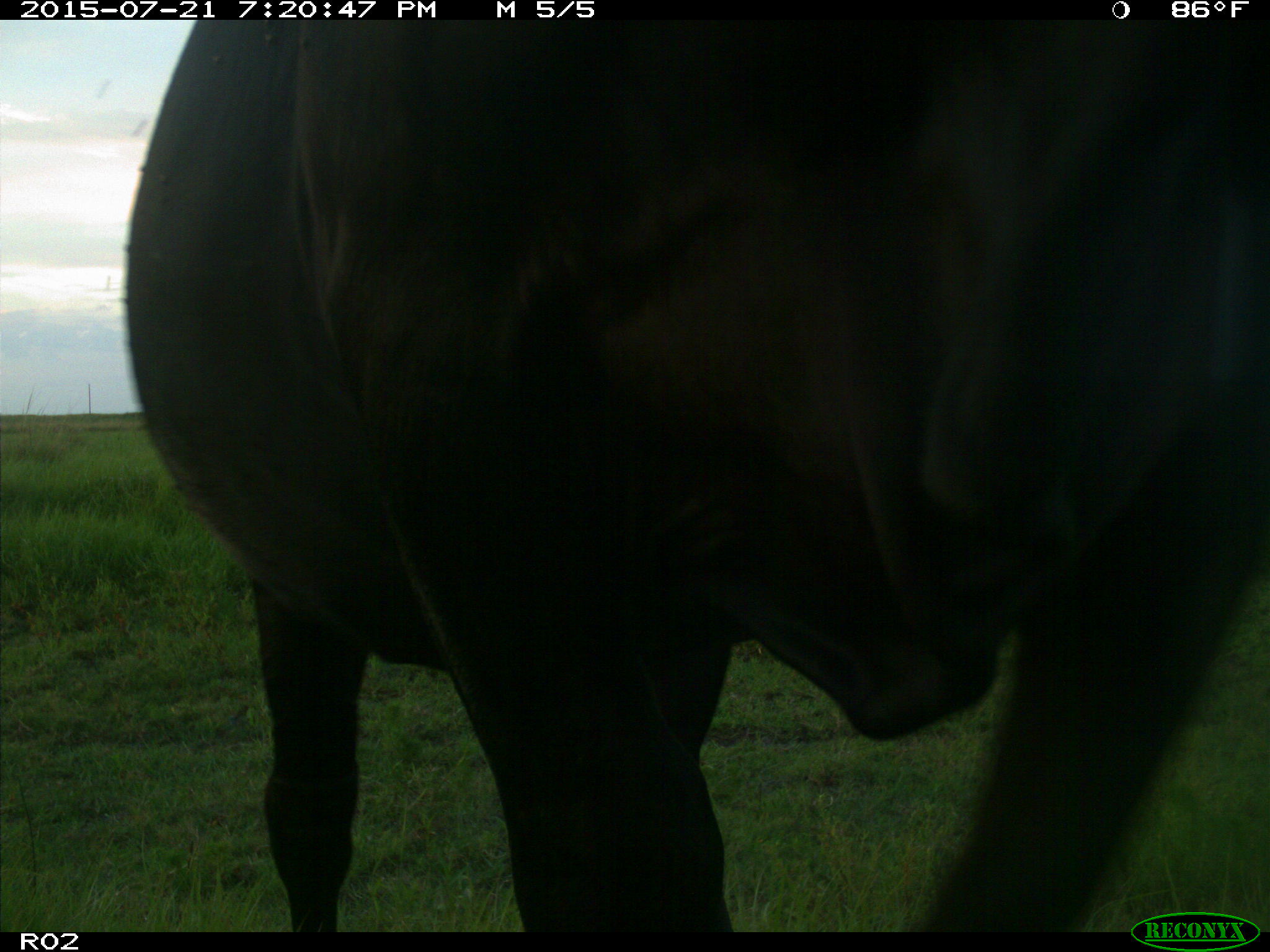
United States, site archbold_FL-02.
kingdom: Animalia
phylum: Chordata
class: Mammalia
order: Artiodactyla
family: Bovidae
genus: Bos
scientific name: Bos taurus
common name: domestic cow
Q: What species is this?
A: Bos taurus (domestic cow).